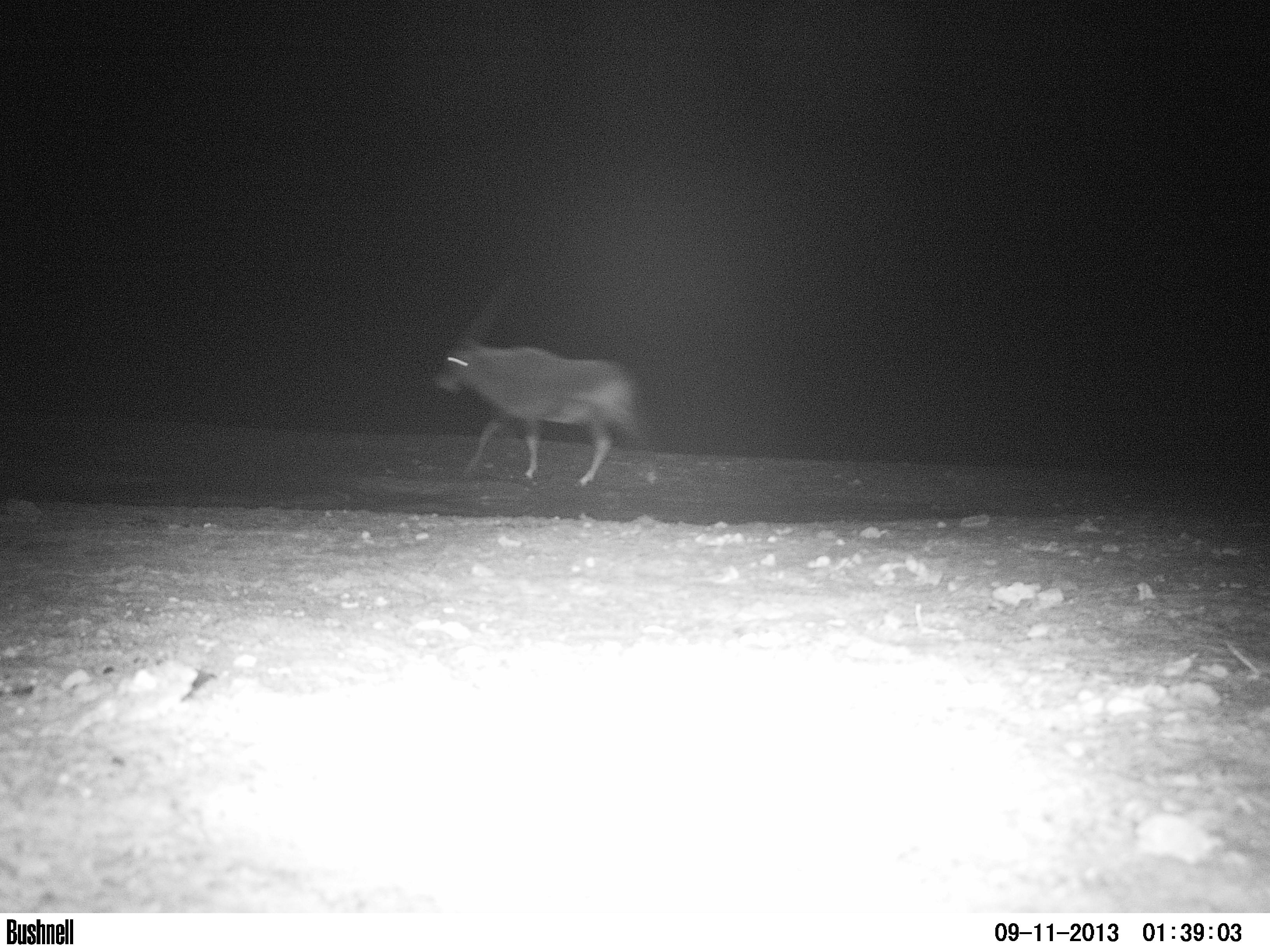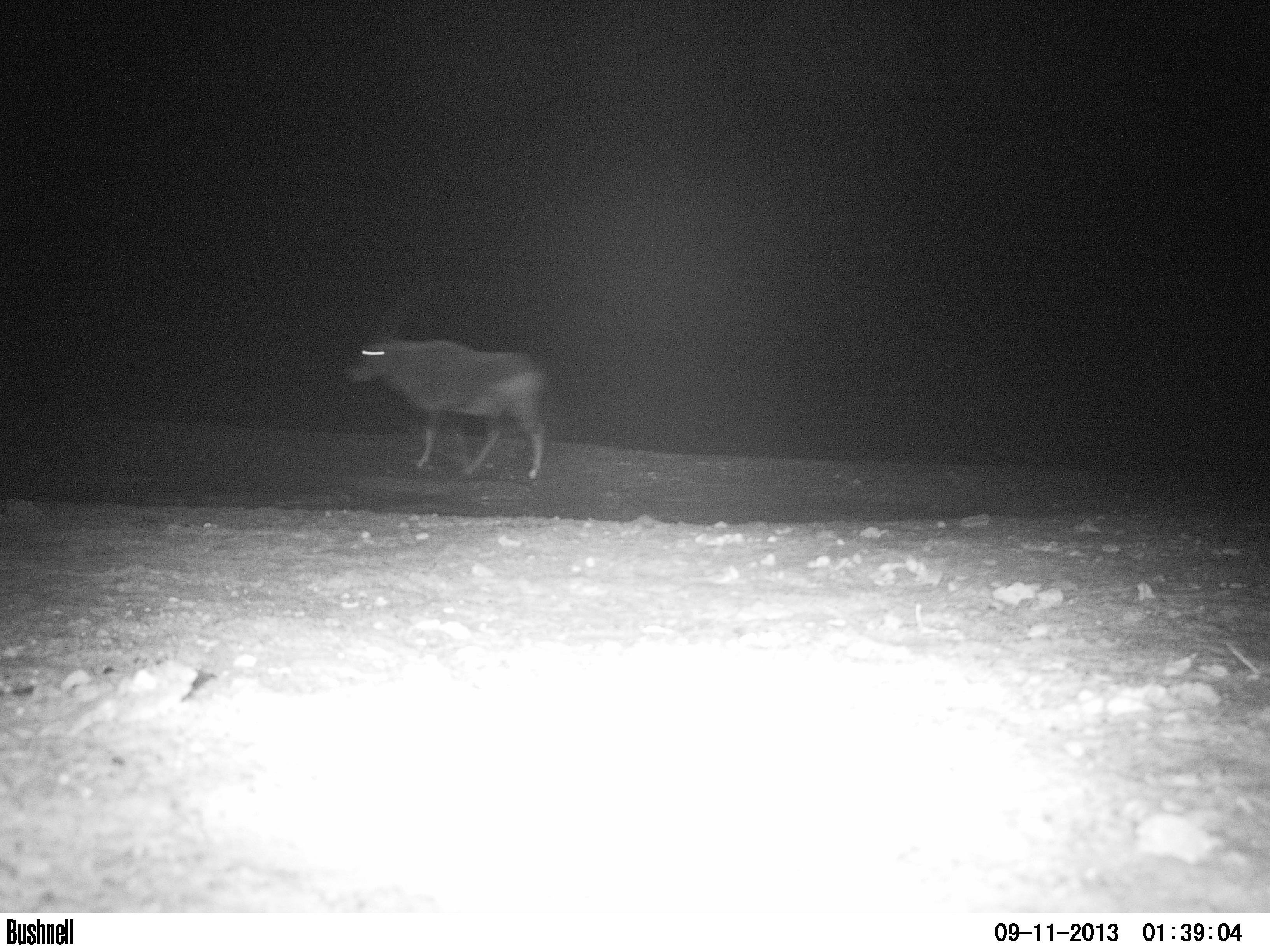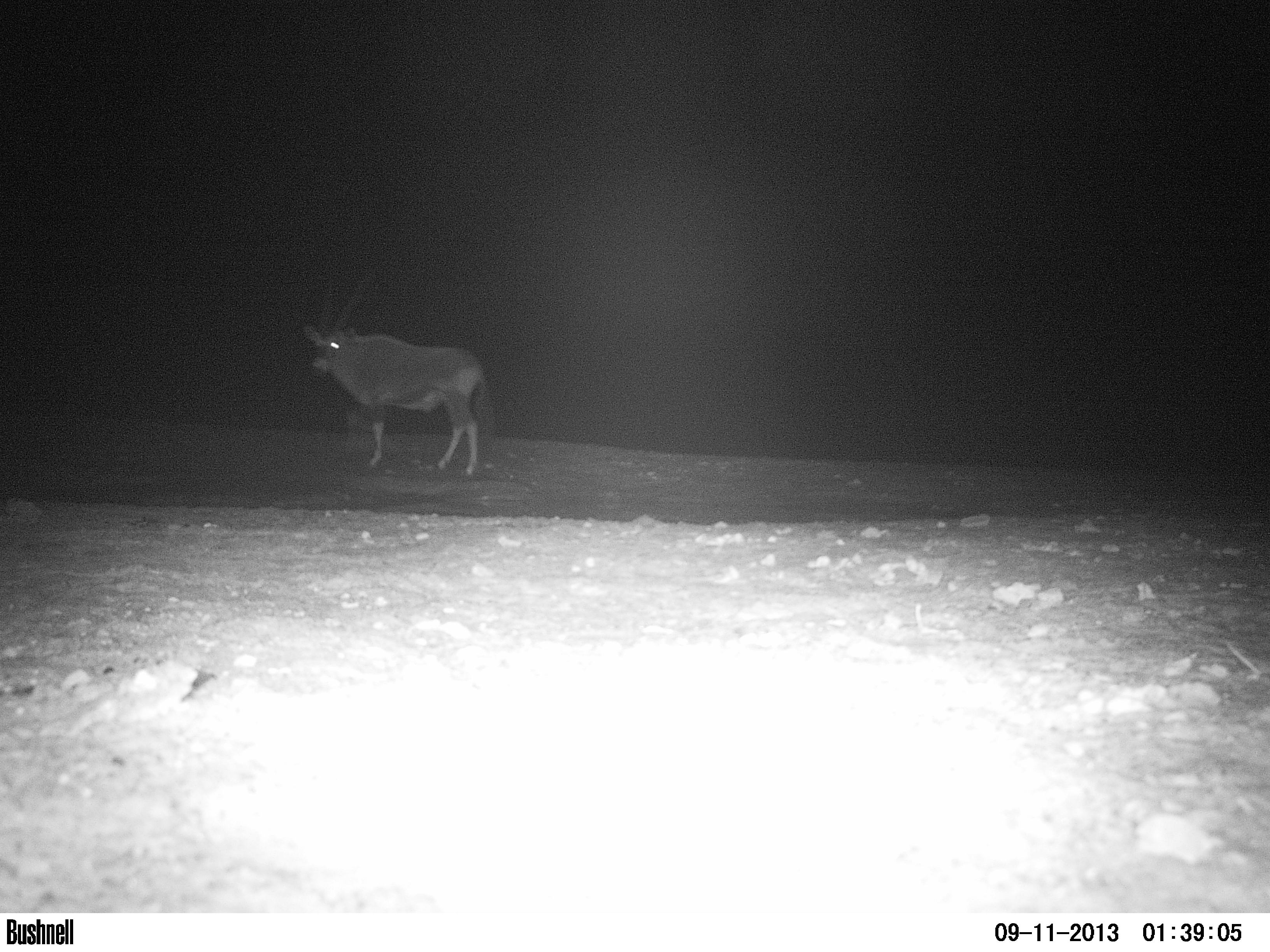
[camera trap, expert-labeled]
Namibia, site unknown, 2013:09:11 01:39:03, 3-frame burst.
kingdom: Animalia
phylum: Chordata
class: Mammalia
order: Artiodactyla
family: Bovidae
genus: Oryx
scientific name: Oryx gazella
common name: gemsbok